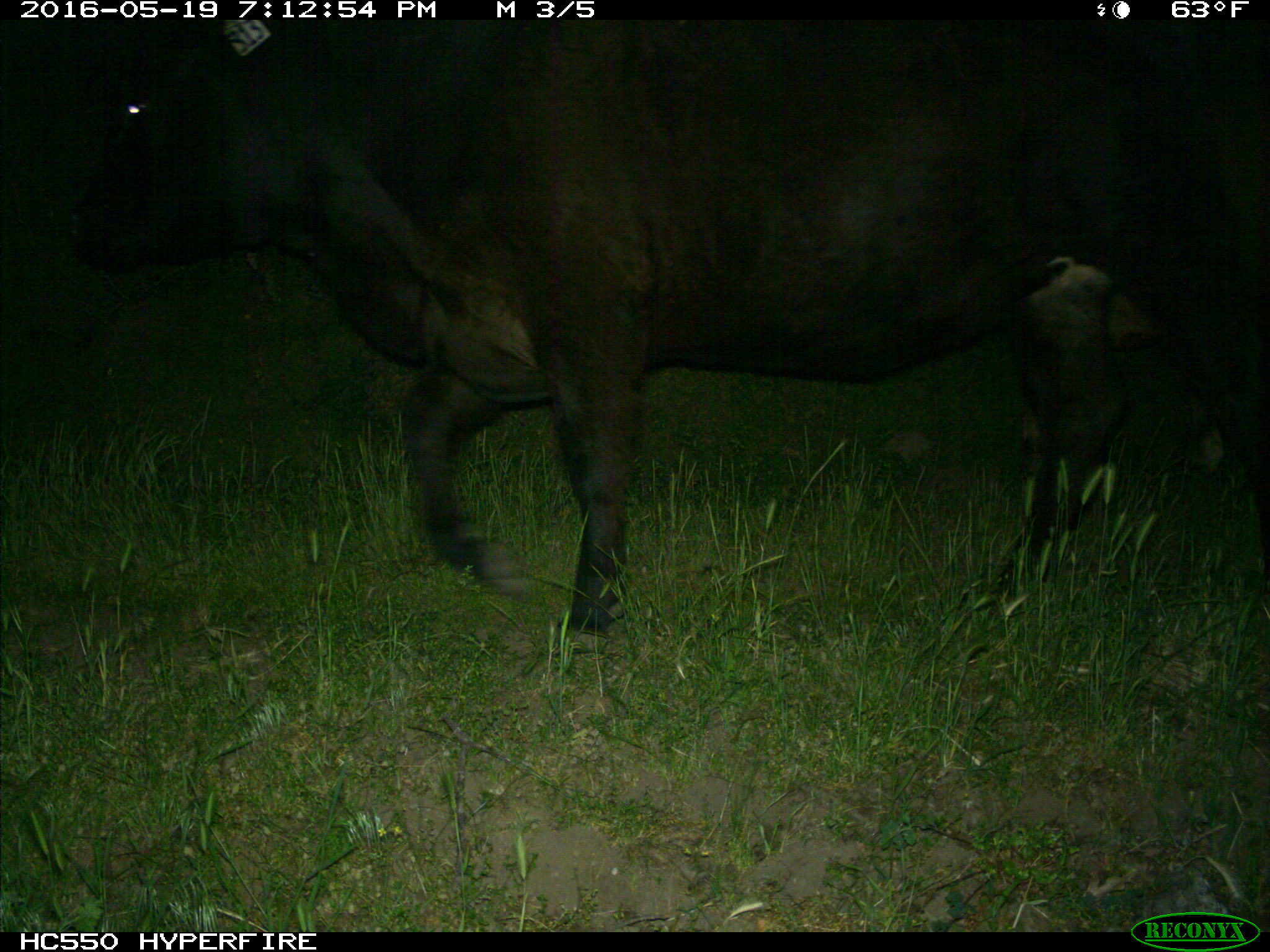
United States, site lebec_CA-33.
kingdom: Animalia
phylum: Chordata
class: Mammalia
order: Artiodactyla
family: Bovidae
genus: Bos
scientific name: Bos taurus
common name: domestic cow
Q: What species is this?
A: Bos taurus (domestic cow).